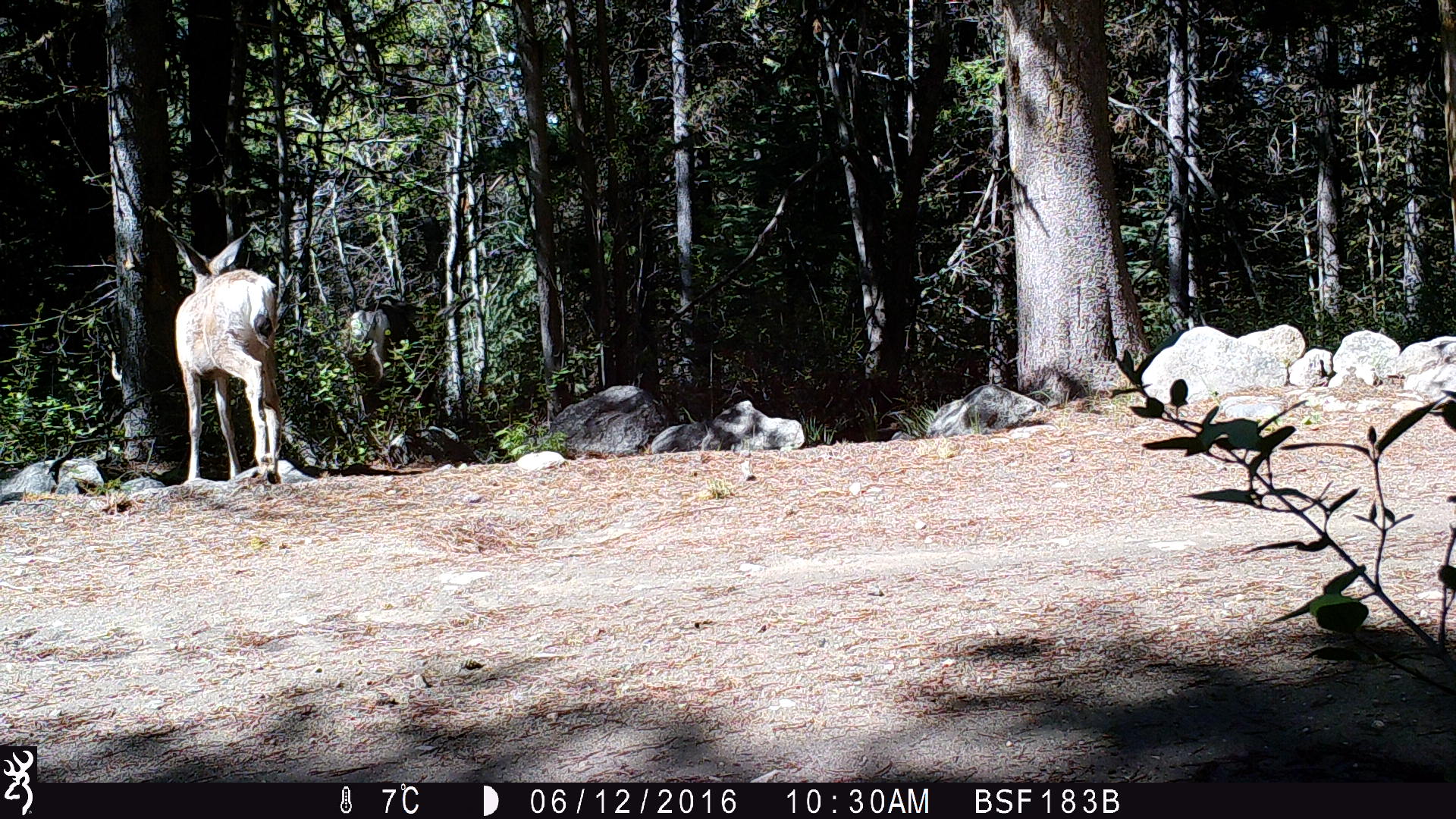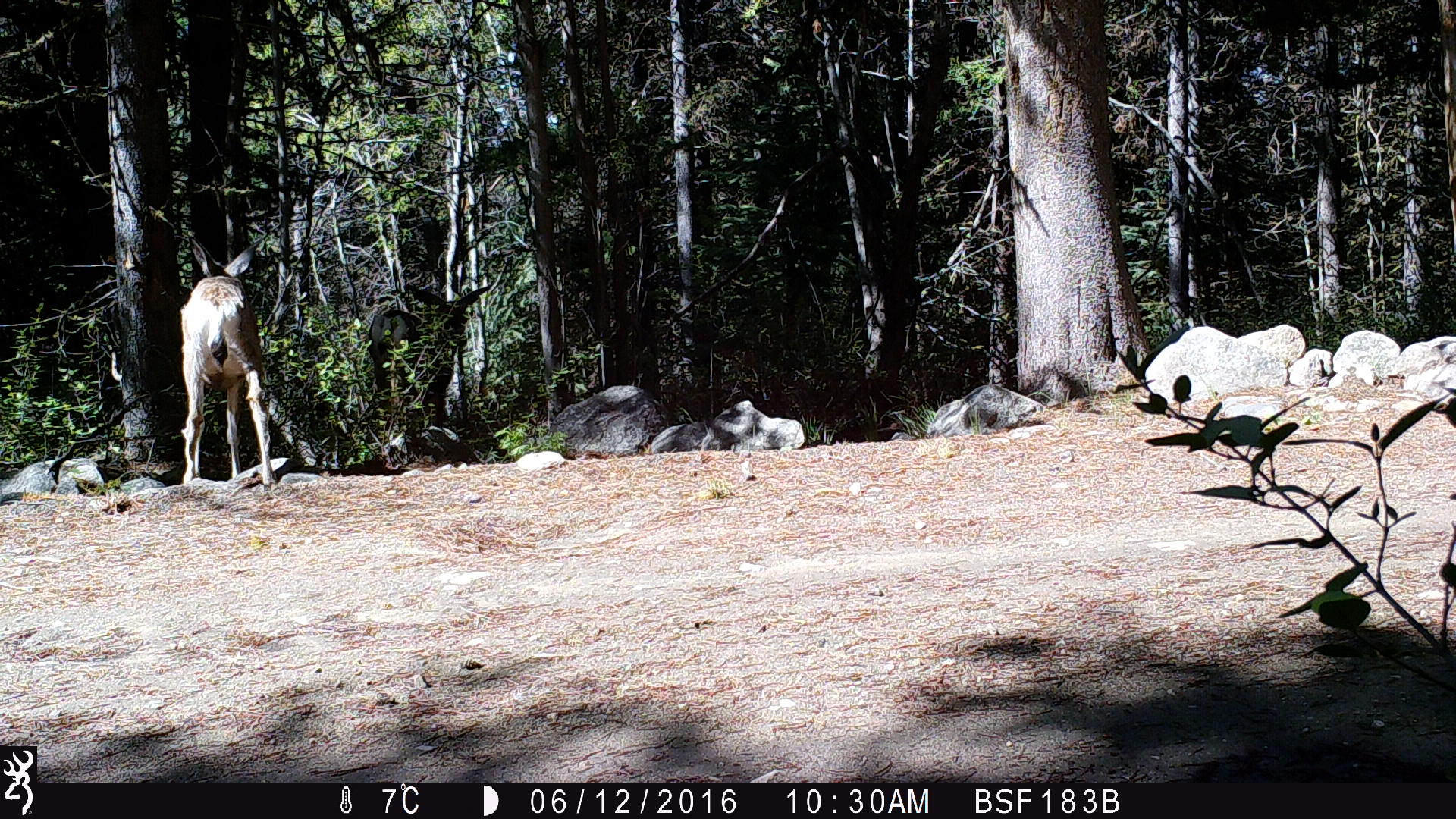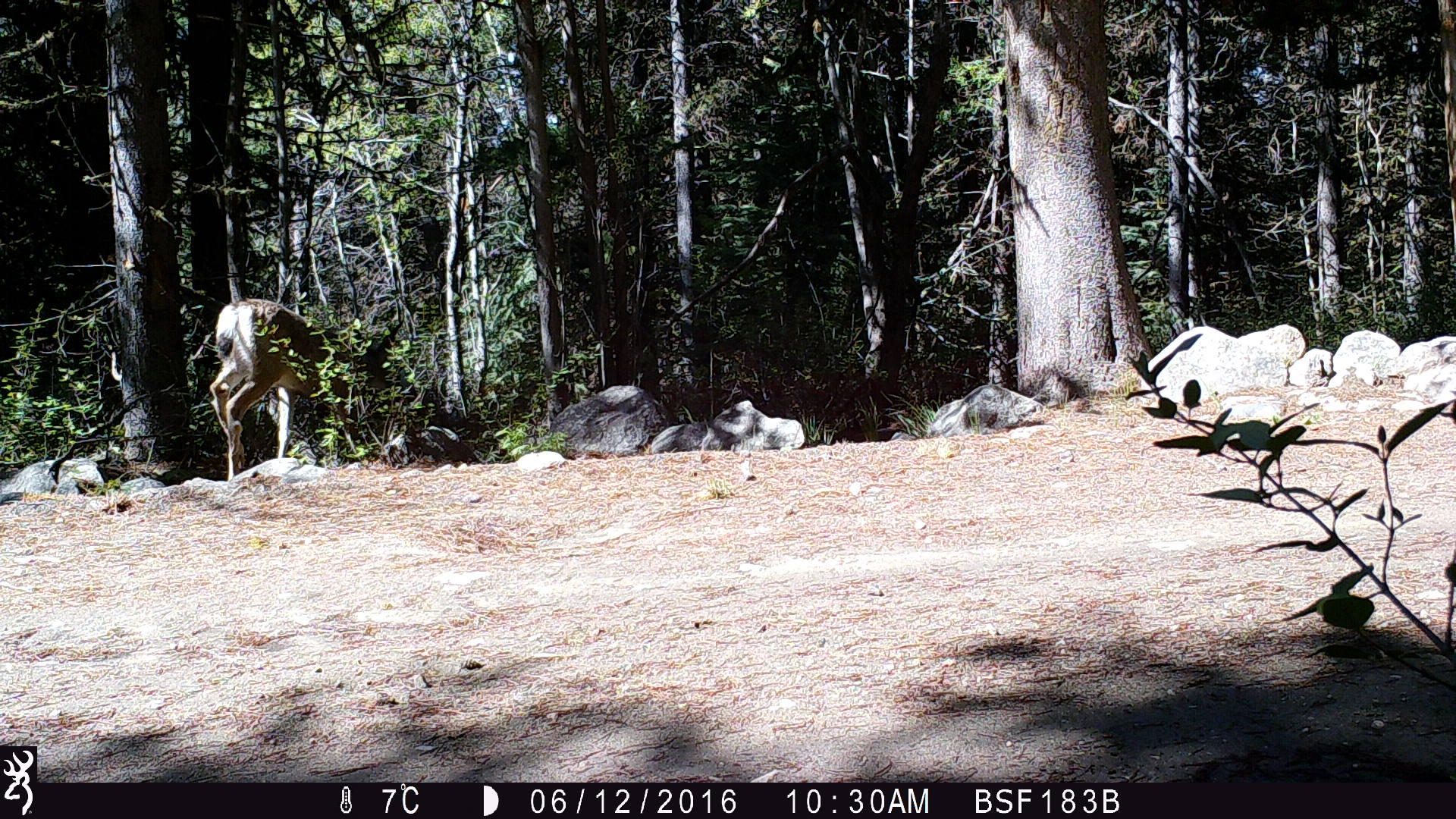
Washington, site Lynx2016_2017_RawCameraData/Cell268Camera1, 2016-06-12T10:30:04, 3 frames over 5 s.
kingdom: Animalia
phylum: Chordata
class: Mammalia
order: Artiodactyla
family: Cervidae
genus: Odocoileus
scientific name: Odocoileus hemionus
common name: mule deer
Odocoileus hemionus (mule deer). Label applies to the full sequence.